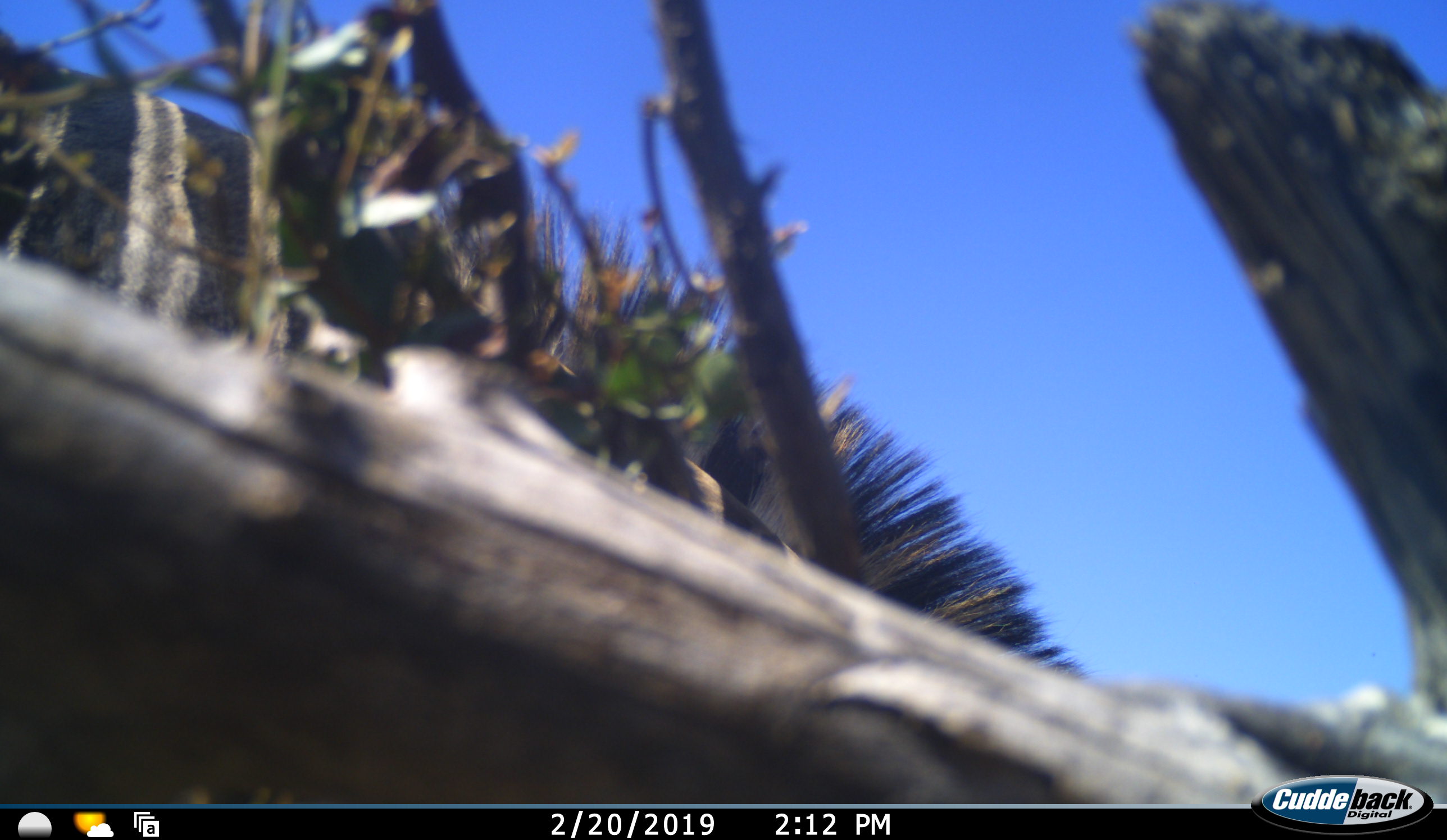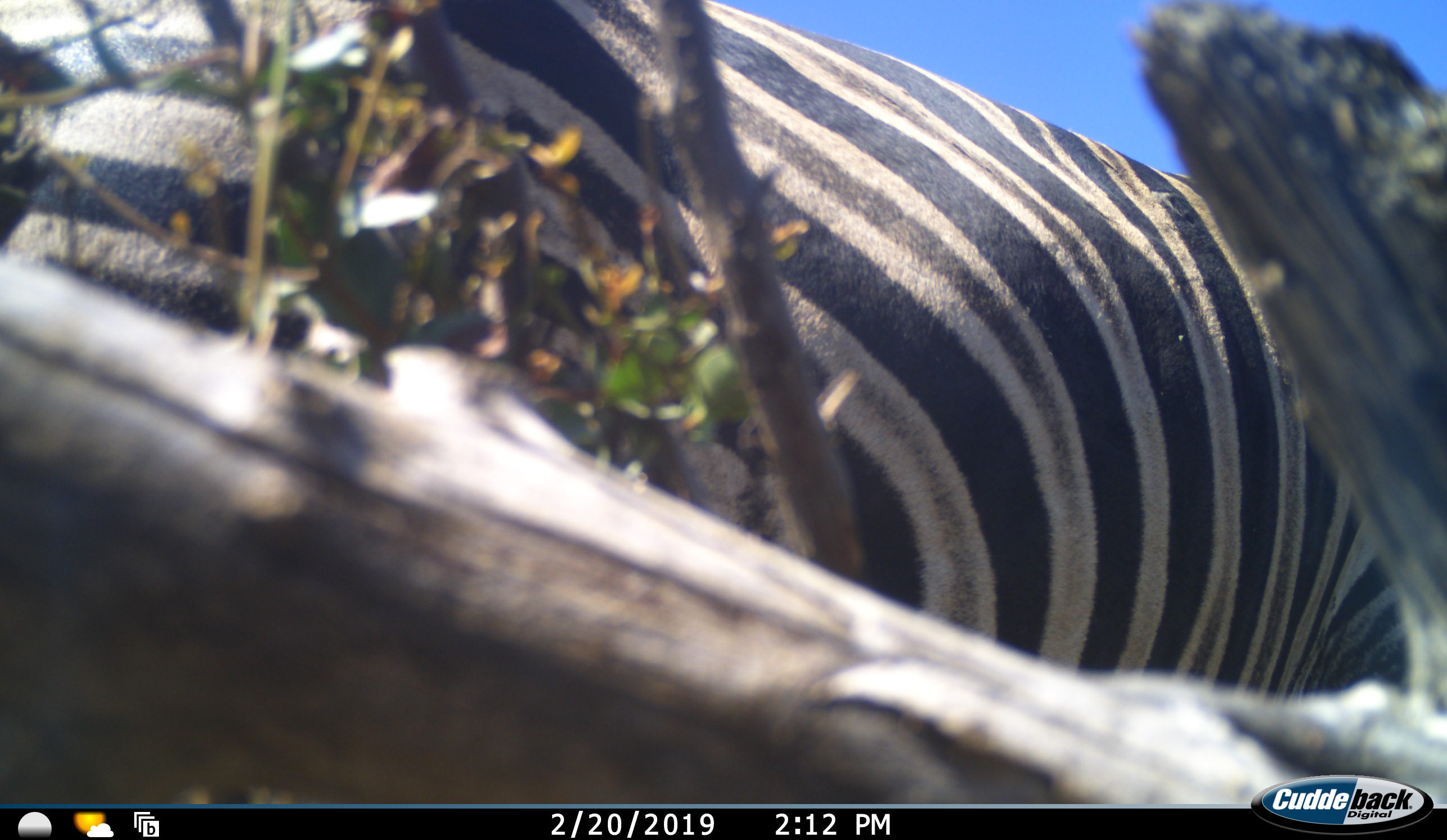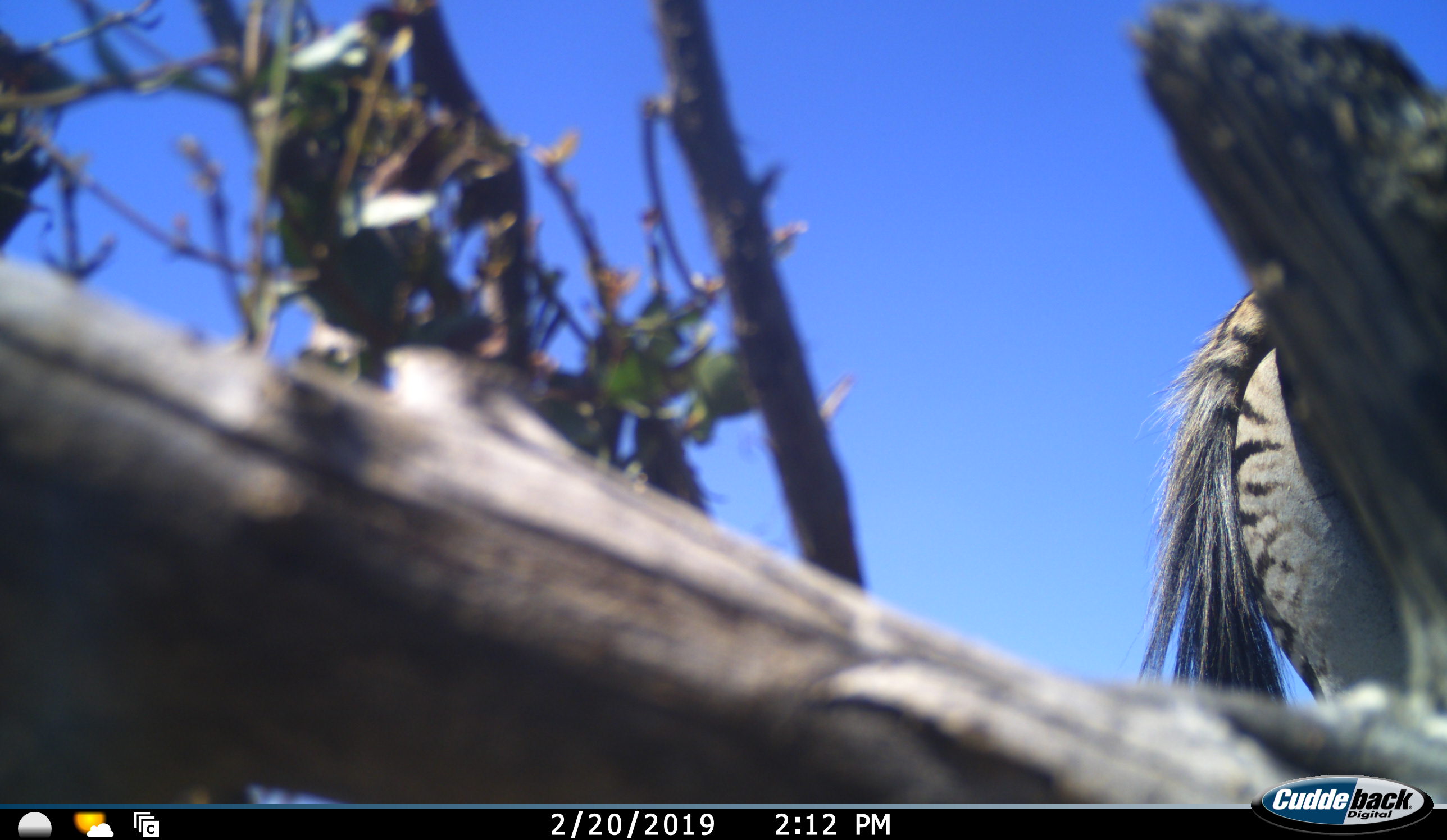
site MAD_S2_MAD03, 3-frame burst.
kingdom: Animalia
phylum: Chordata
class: Mammalia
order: Perissodactyla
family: Equidae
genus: Equus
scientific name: Equus quagga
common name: plains zebra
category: zebraplains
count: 1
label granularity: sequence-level